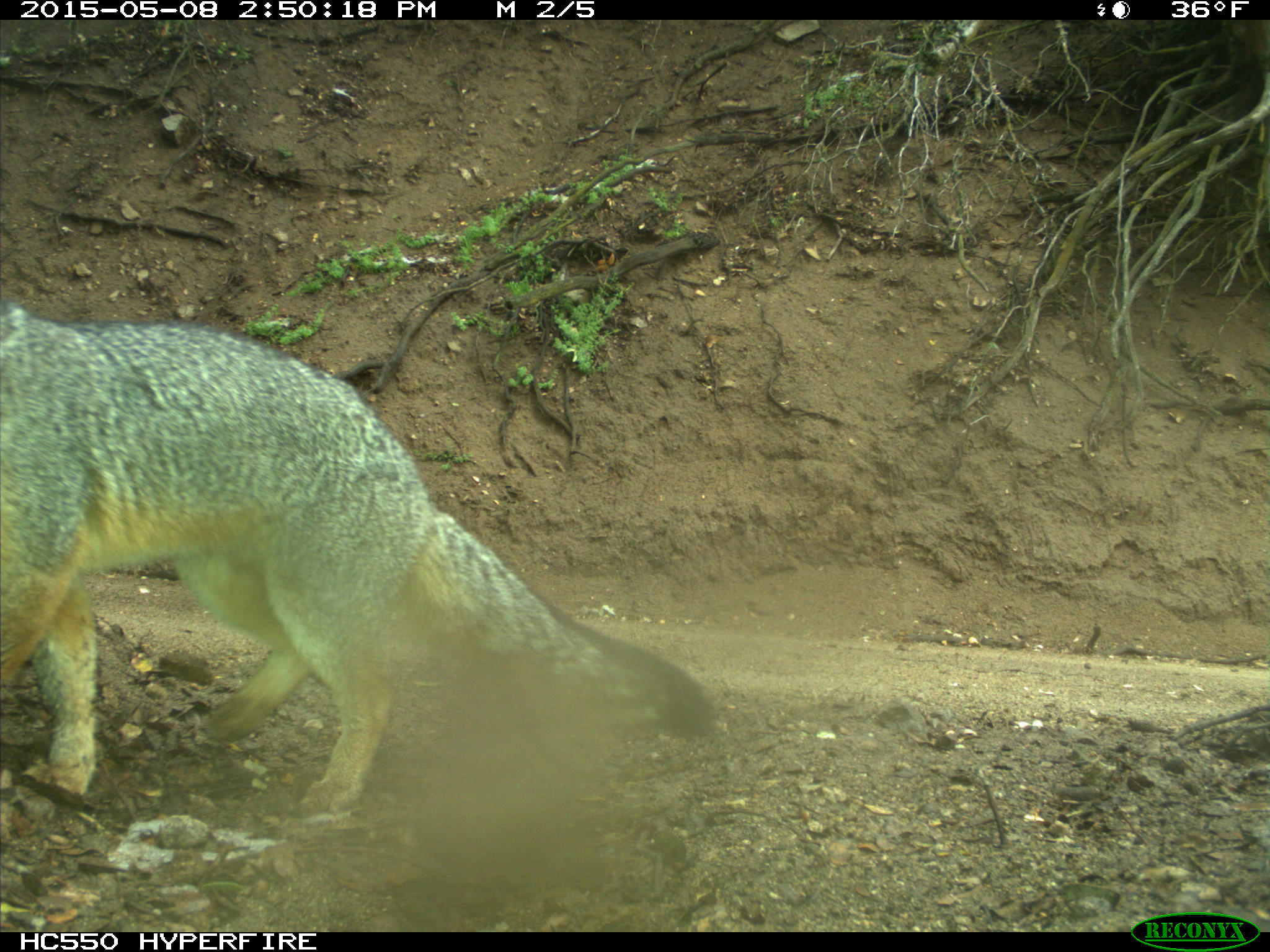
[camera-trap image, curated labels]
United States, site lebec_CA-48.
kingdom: Animalia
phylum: Chordata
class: Mammalia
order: Carnivora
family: Canidae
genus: Urocyon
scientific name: Urocyon cinereoargenteus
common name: gray fox